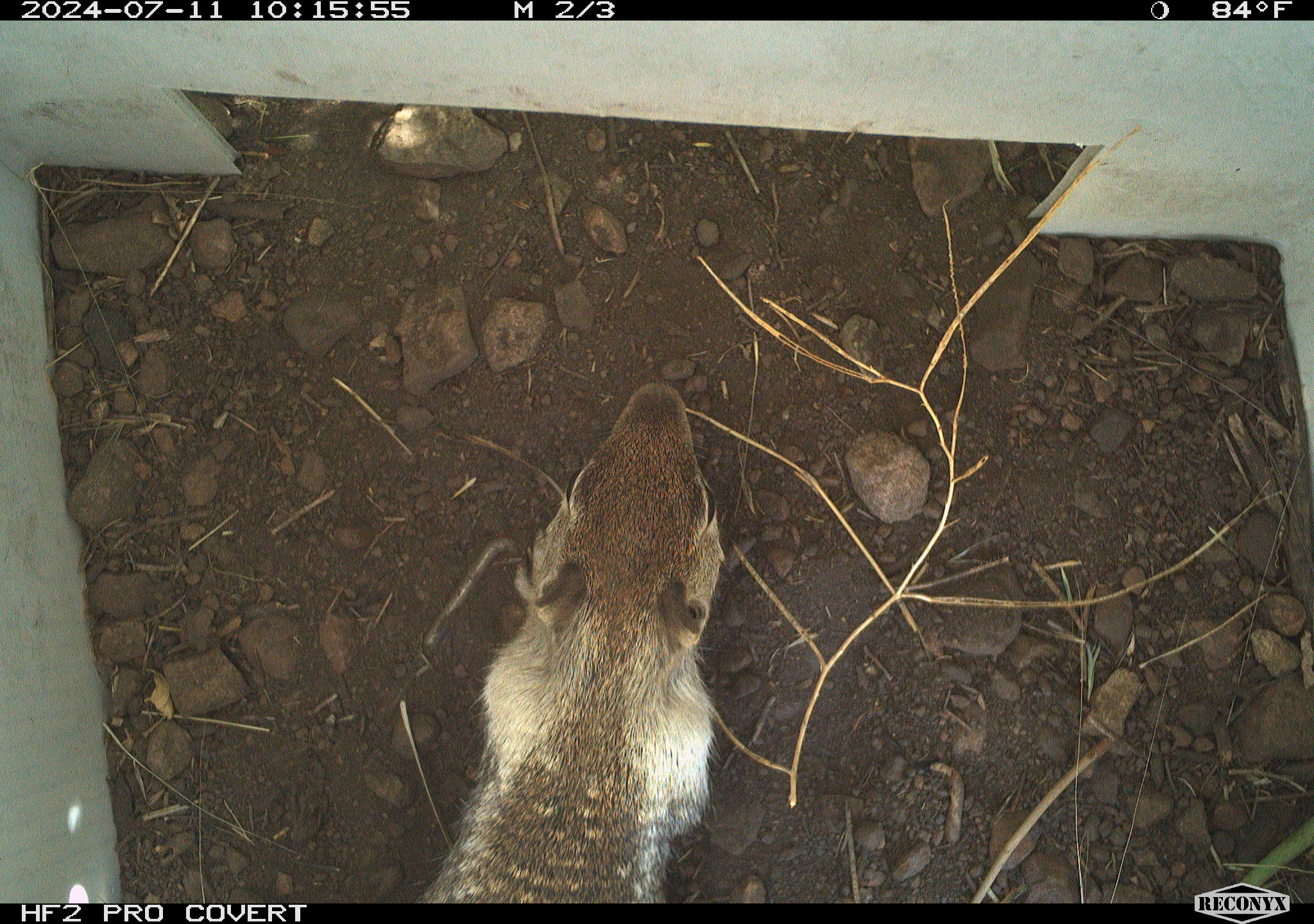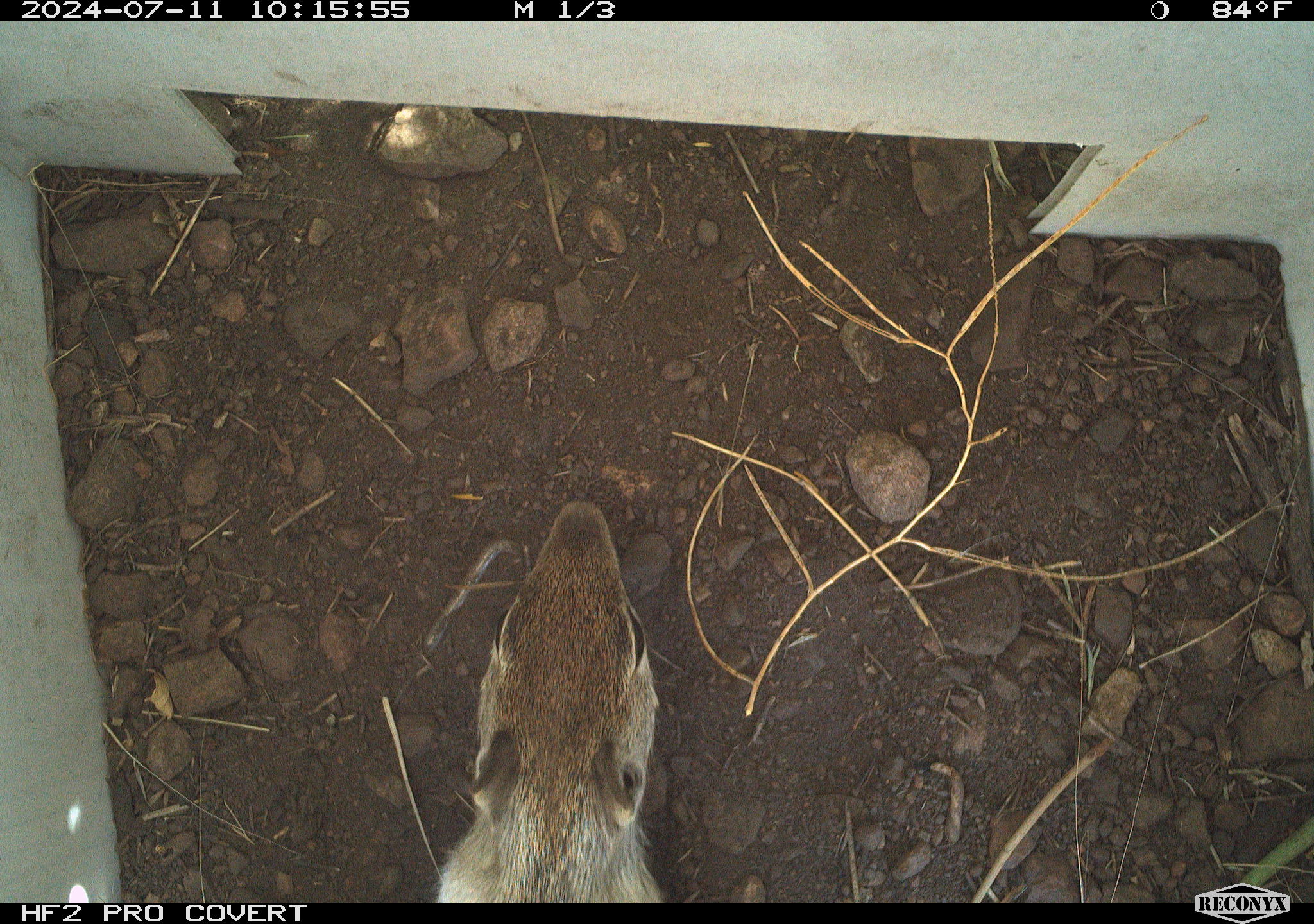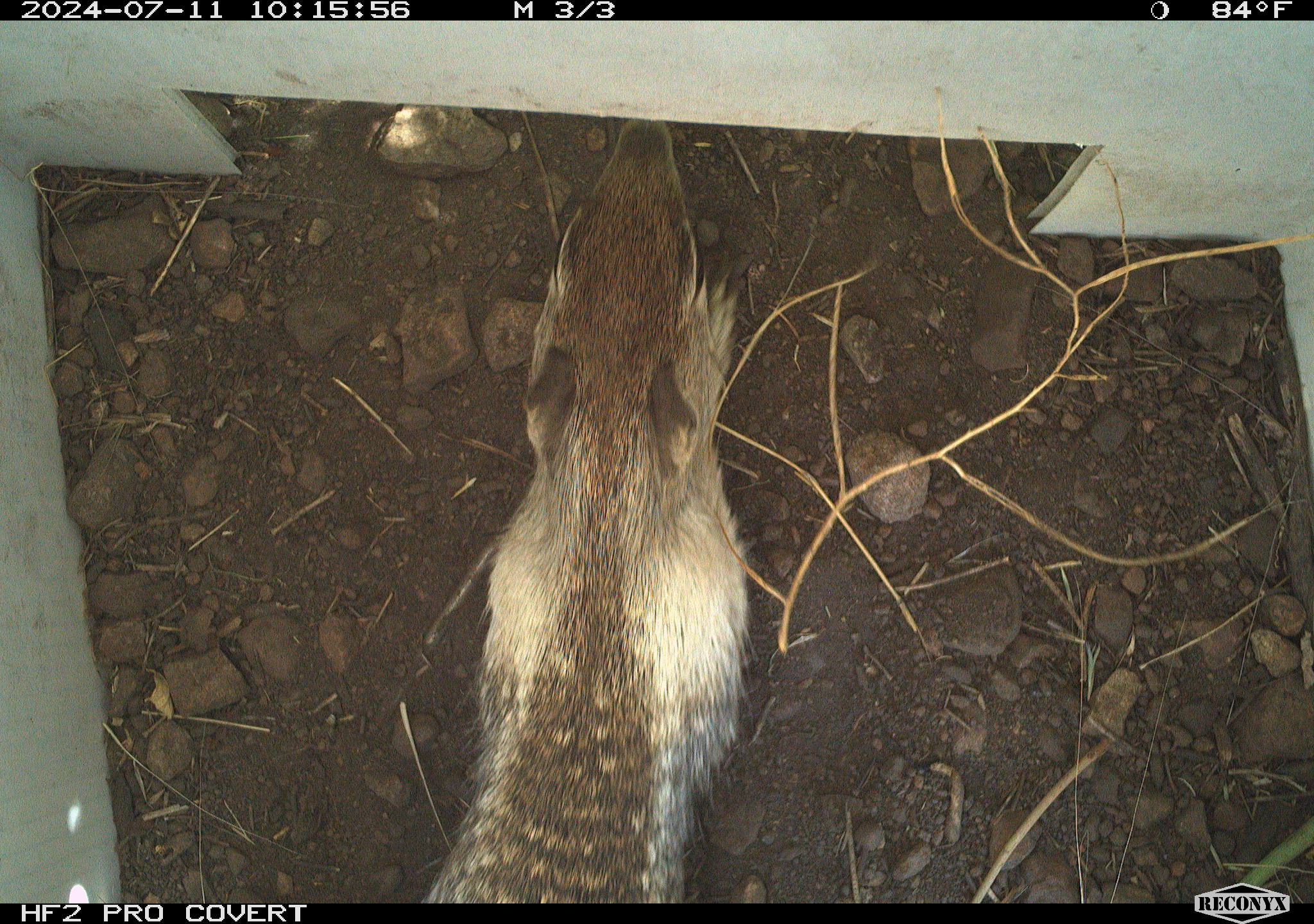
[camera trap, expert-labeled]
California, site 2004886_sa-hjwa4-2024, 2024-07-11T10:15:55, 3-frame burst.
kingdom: Animalia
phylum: Chordata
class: Mammalia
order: Rodentia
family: Sciuridae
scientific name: Sciuridae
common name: squirrels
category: sciuridae family